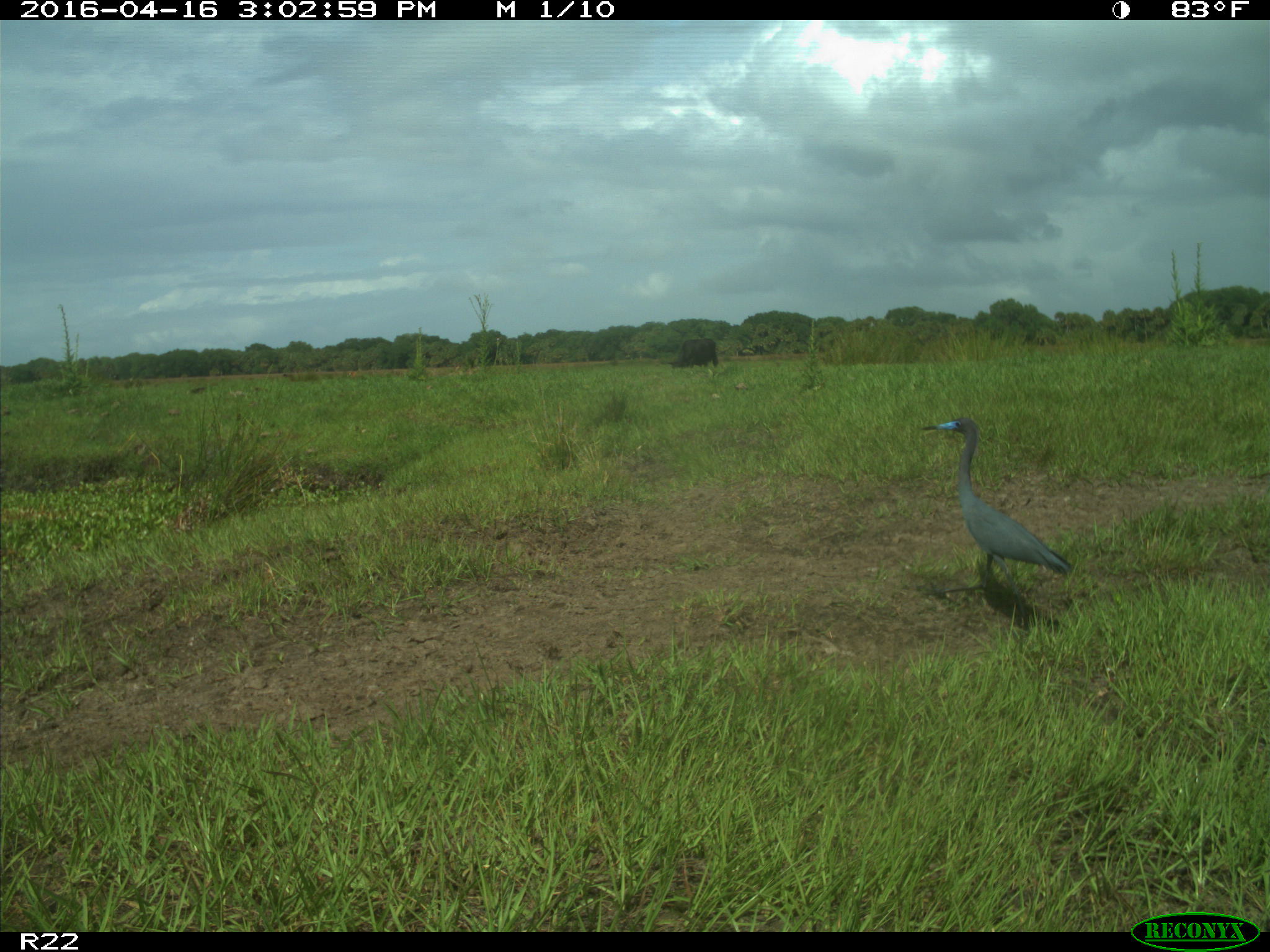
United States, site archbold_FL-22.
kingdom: Animalia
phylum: Chordata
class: Aves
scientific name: Aves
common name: birds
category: unidentified bird